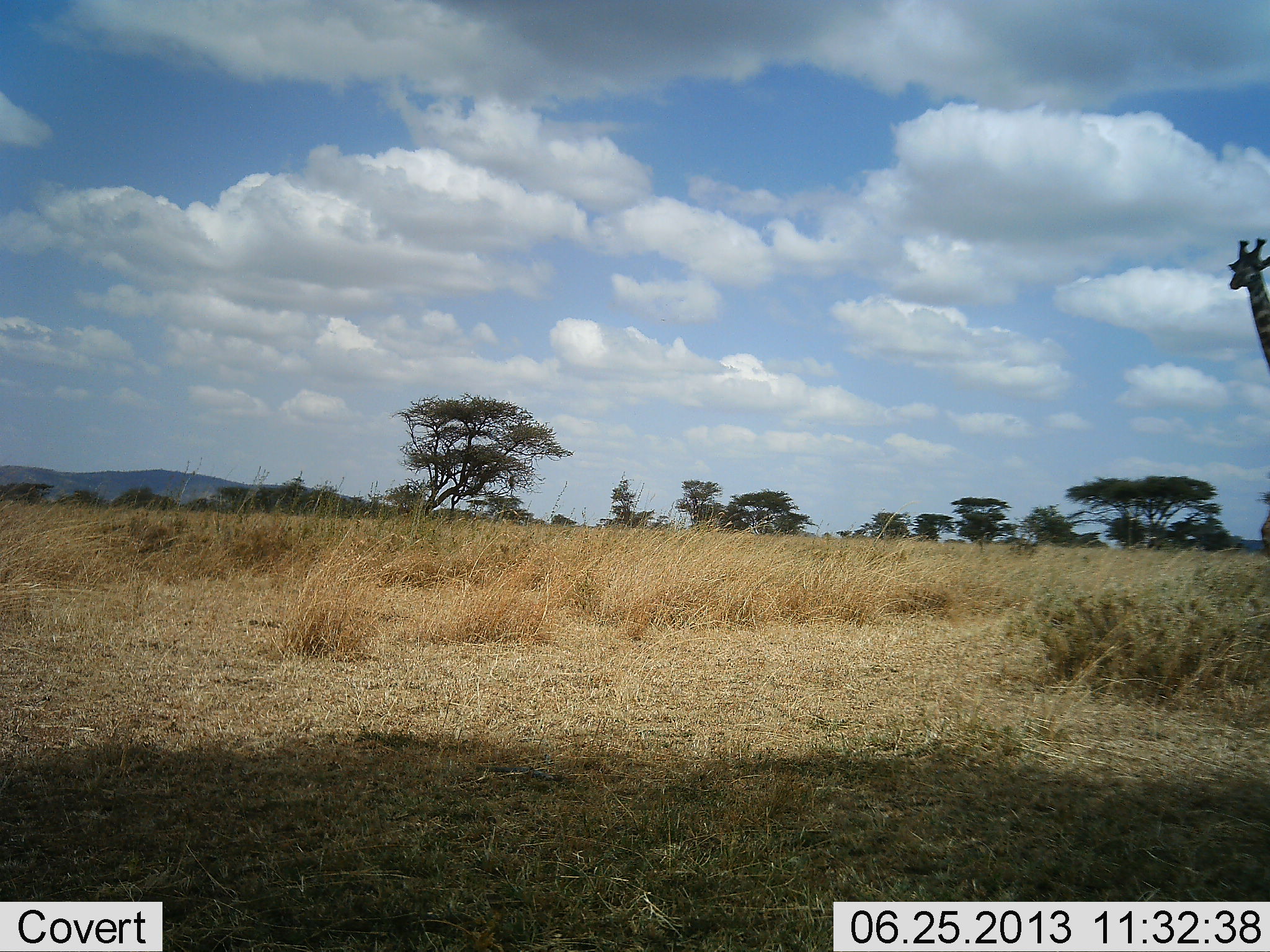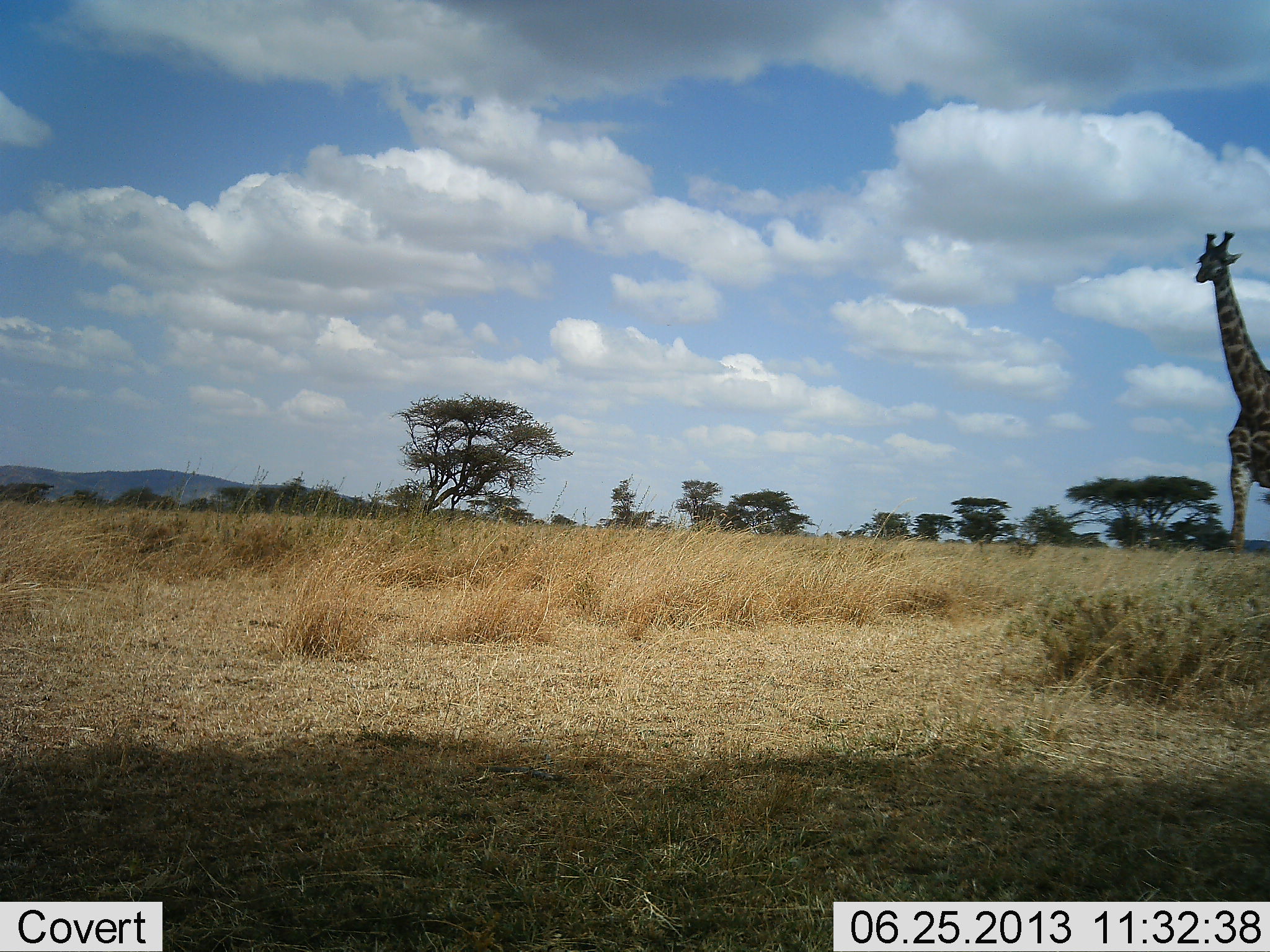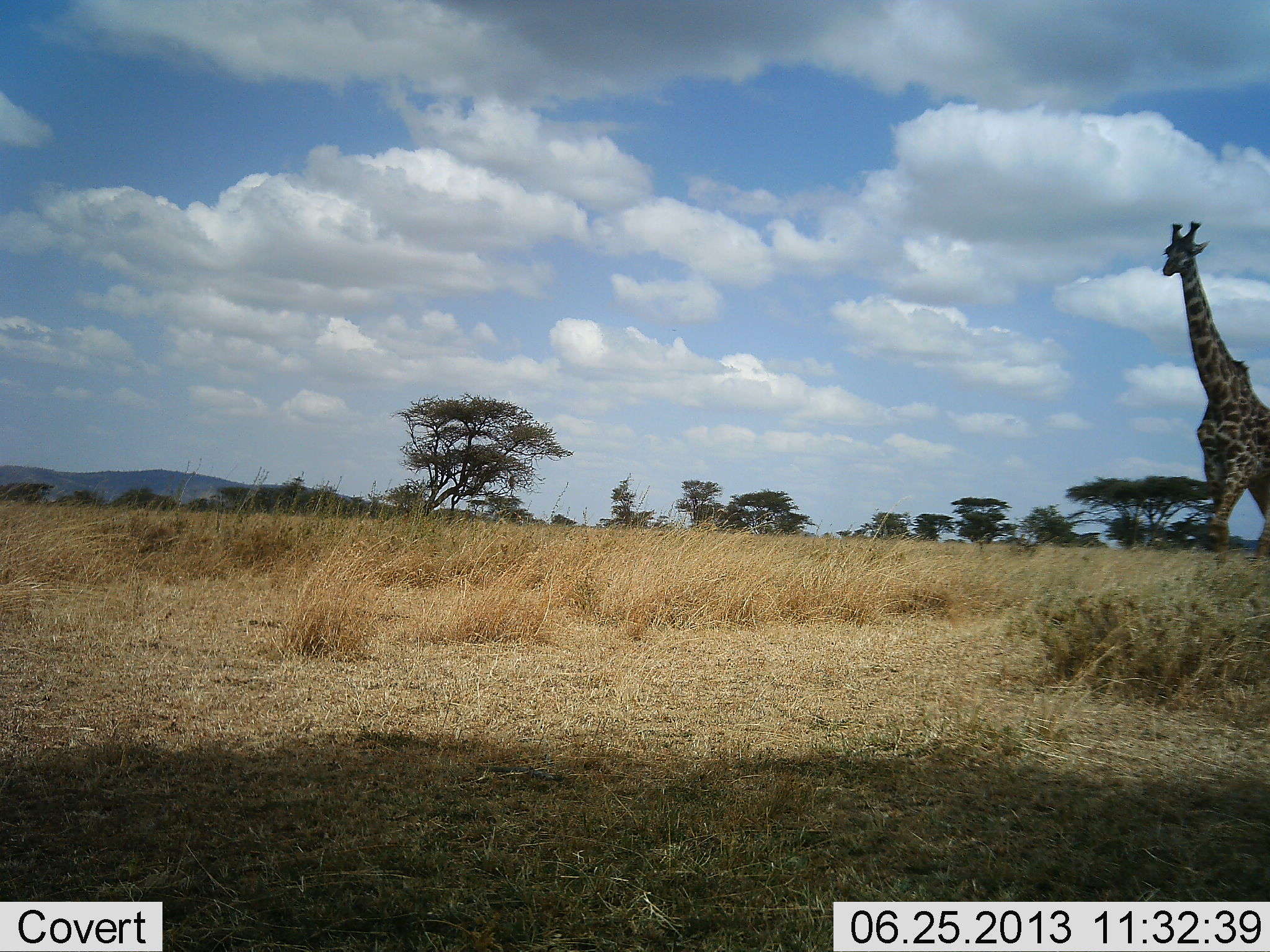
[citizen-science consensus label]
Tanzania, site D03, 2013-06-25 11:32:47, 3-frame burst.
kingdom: Animalia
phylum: Chordata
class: Mammalia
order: Artiodactyla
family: Giraffidae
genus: Giraffa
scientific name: Giraffa camelopardalis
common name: giraffe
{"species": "giraffe (Giraffa camelopardalis)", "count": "1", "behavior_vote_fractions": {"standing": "15%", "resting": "0%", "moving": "85%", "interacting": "0%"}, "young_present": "0%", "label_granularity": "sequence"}